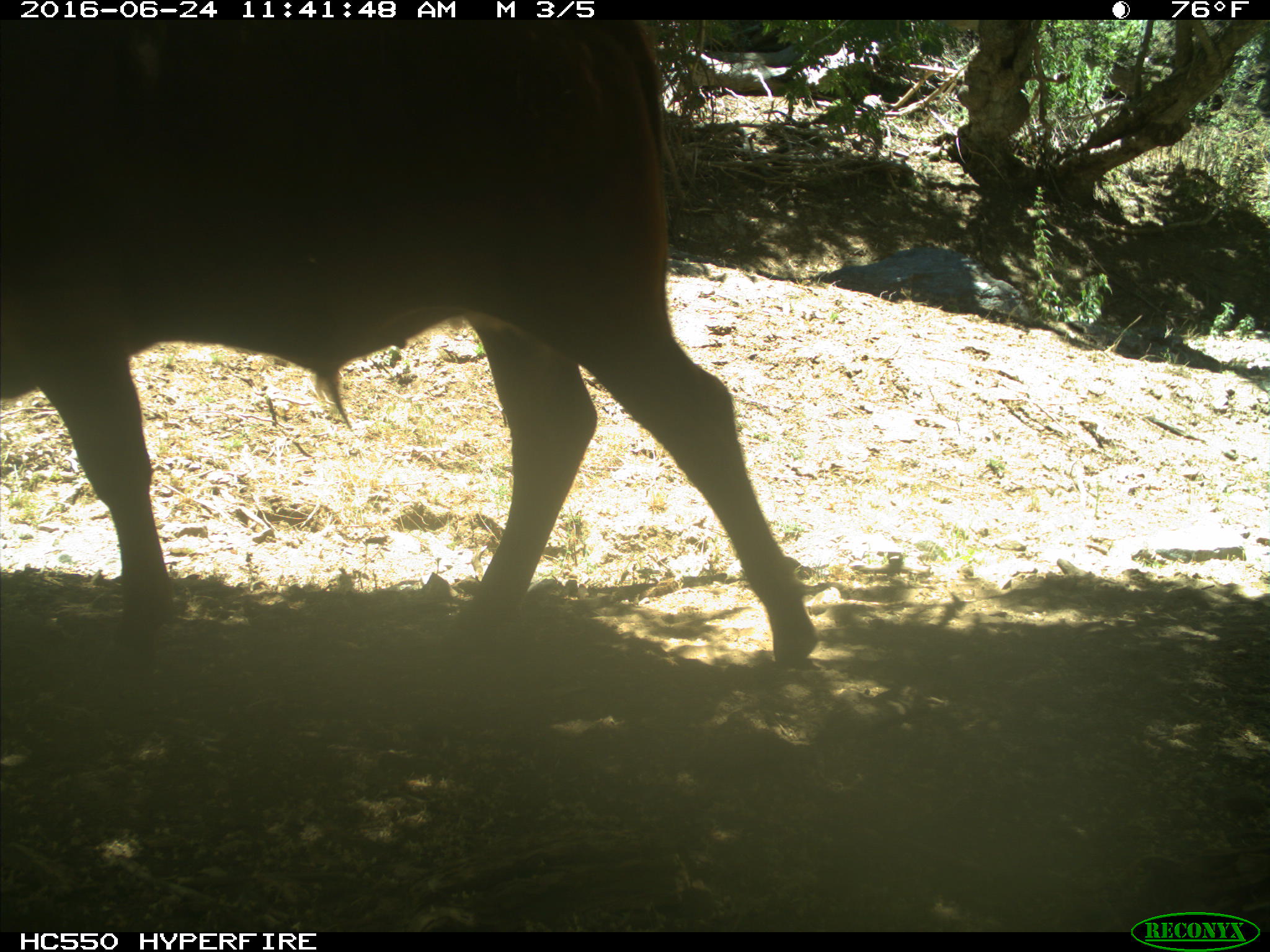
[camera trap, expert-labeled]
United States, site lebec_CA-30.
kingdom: Animalia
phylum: Chordata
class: Mammalia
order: Artiodactyla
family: Bovidae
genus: Bos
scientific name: Bos taurus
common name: domestic cow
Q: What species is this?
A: Bos taurus (domestic cow).